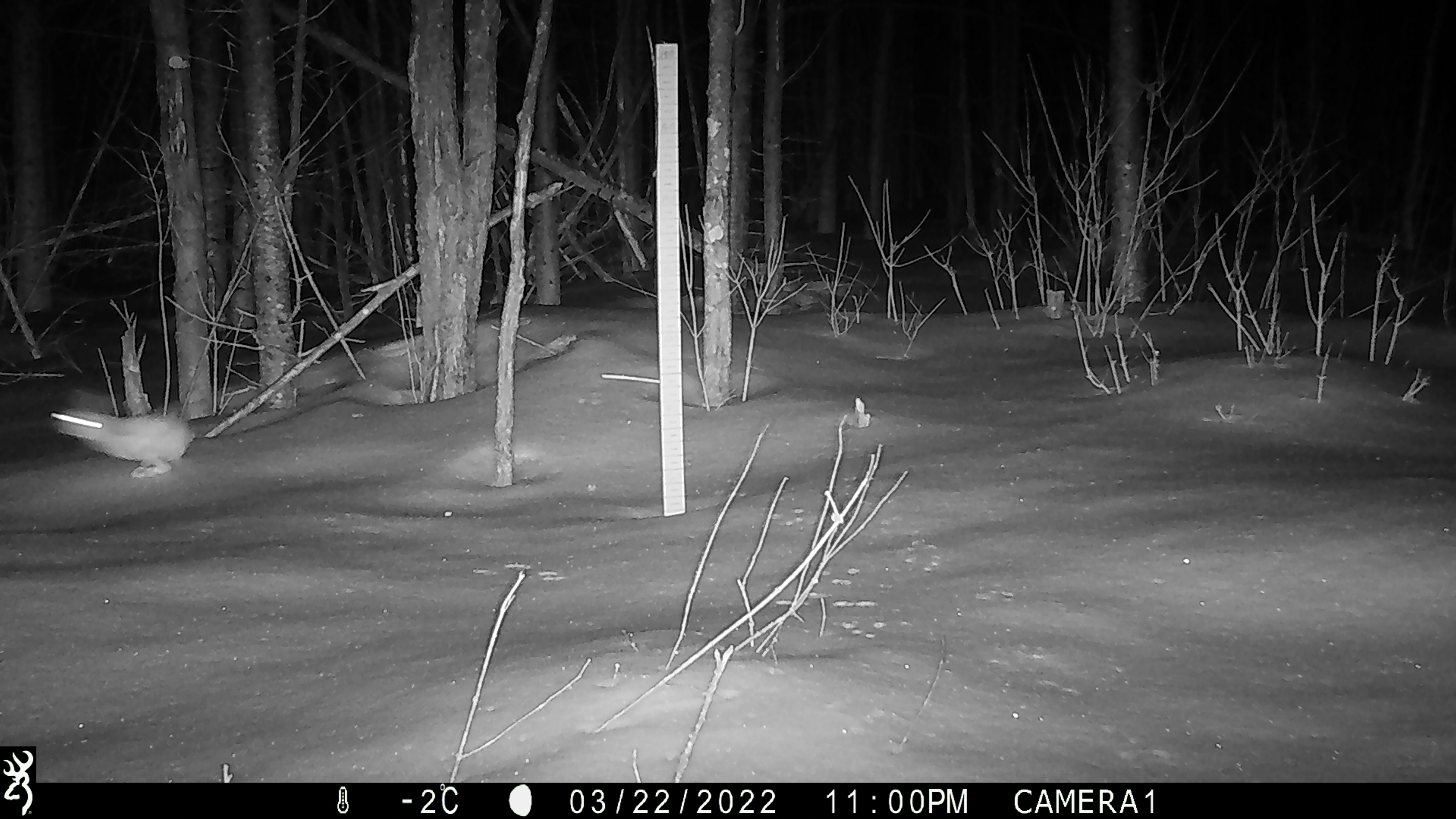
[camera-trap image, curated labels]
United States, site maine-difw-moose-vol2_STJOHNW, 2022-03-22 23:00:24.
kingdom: Animalia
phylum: Chordata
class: Mammalia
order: Lagomorpha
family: Leporidae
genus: Lepus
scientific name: Lepus americanus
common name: snowshoe hare